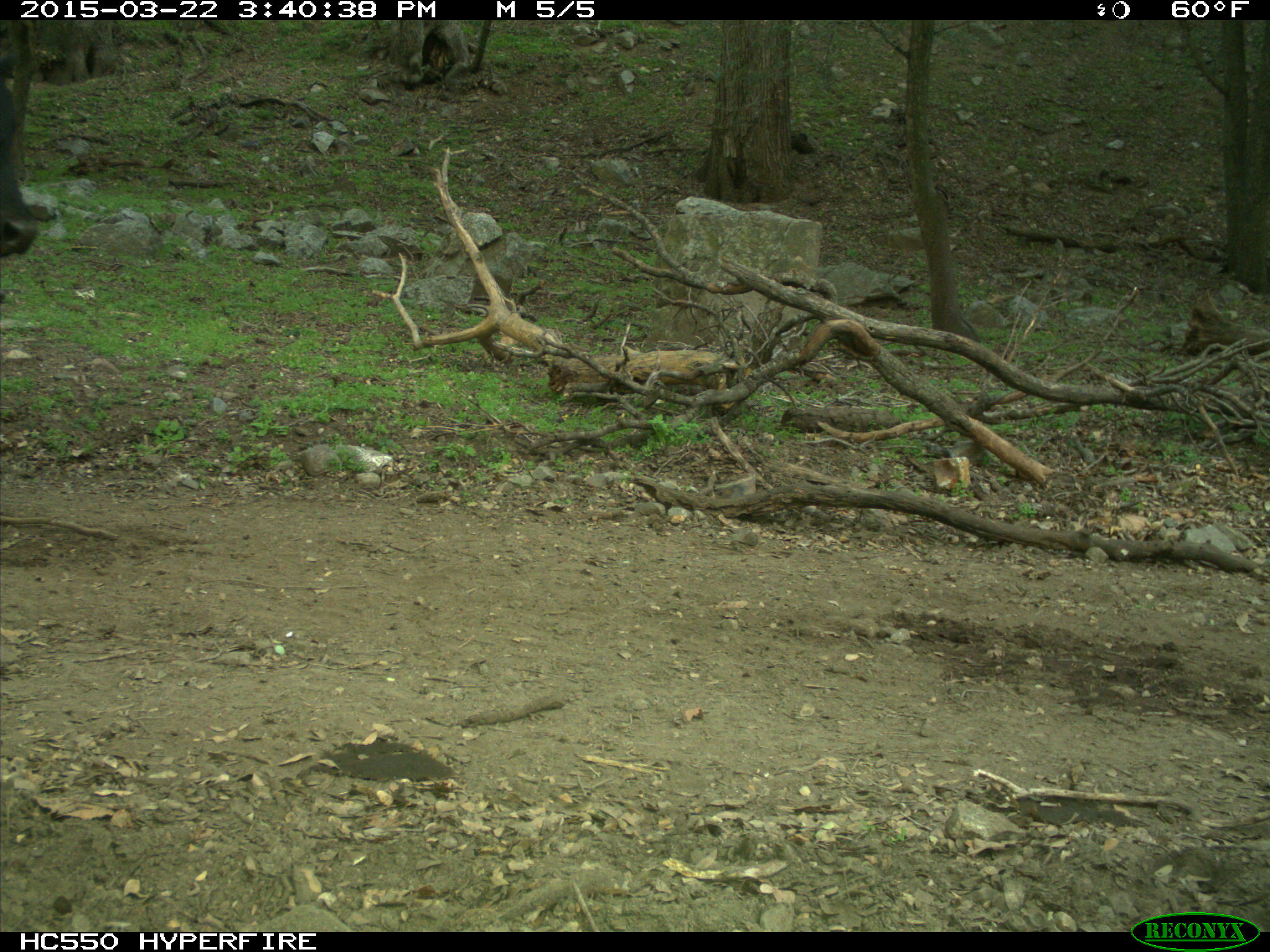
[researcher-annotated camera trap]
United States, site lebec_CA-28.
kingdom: Animalia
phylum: Chordata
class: Mammalia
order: Artiodactyla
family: Bovidae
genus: Bos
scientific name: Bos taurus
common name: domestic cow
Bos taurus (domestic cow).